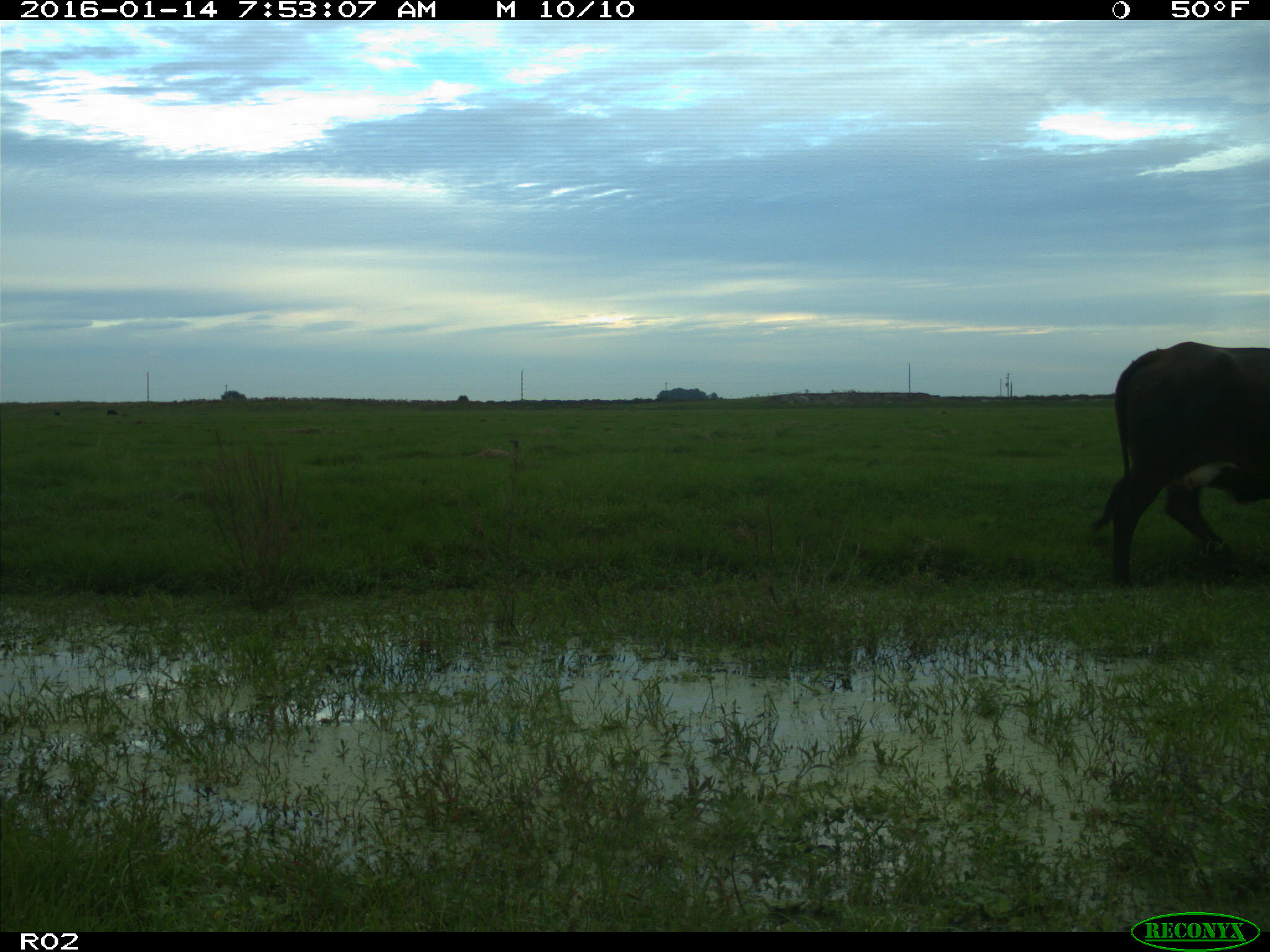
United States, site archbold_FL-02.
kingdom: Animalia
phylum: Chordata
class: Mammalia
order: Artiodactyla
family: Bovidae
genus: Bos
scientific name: Bos taurus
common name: domestic cow